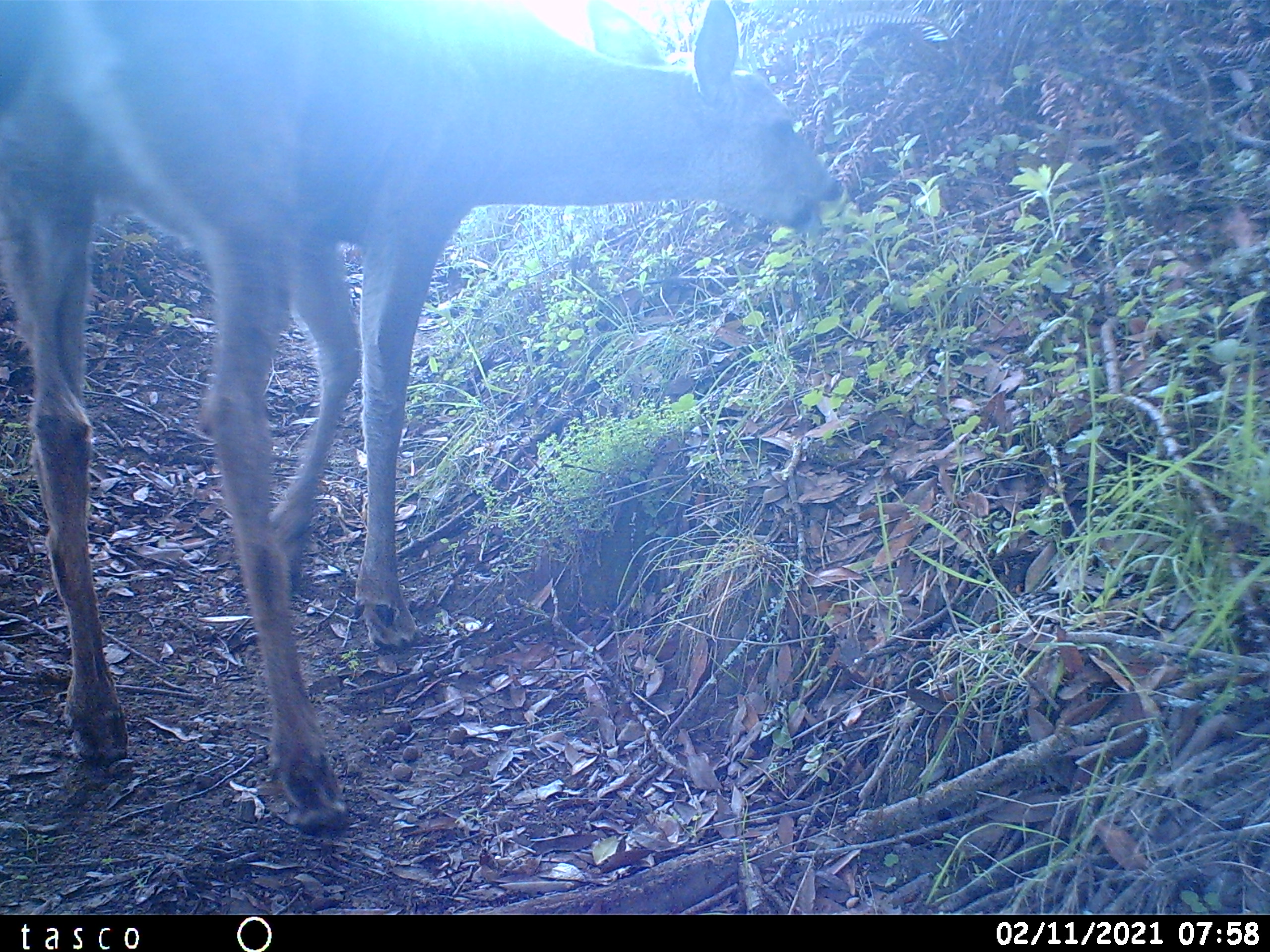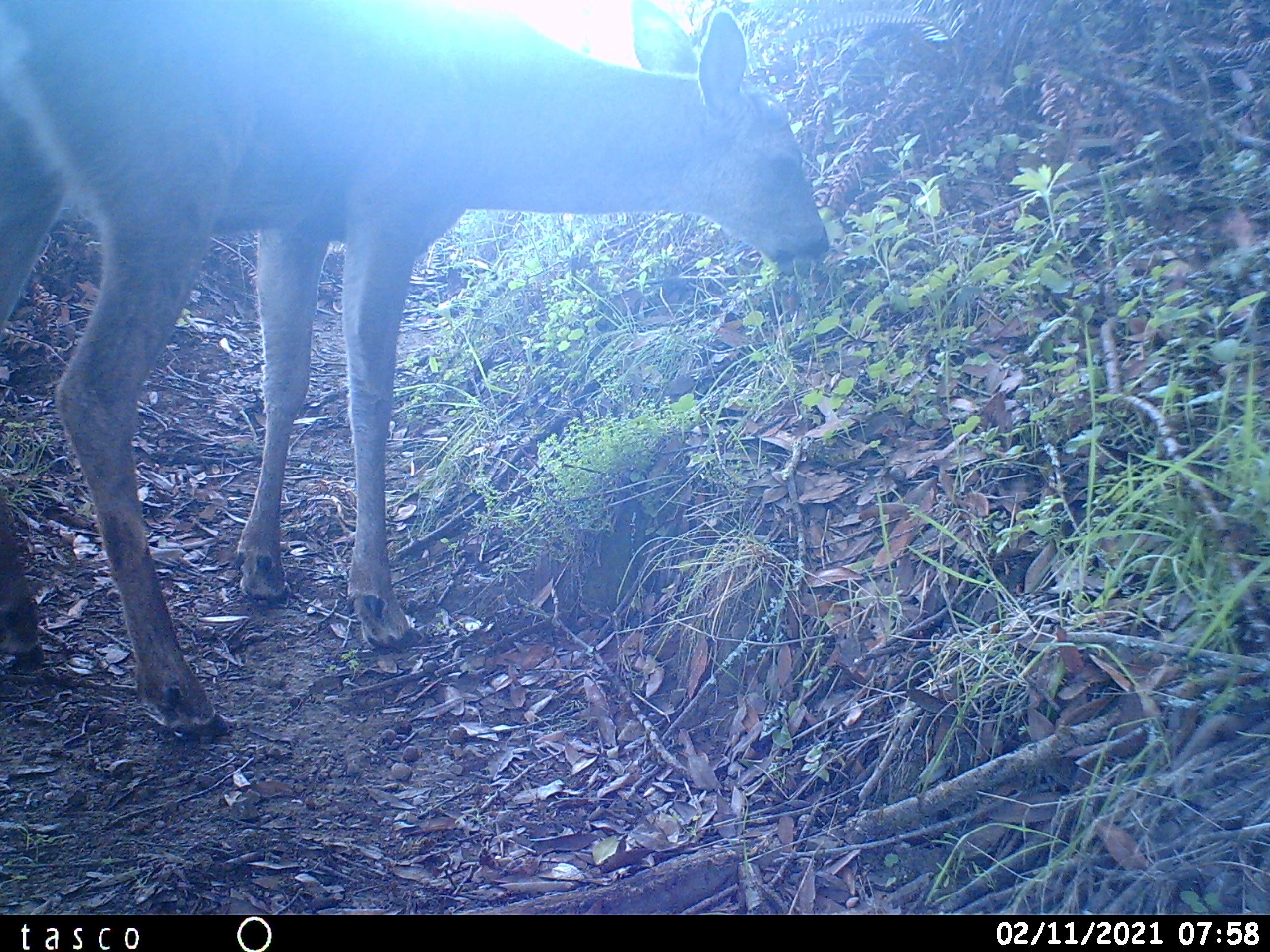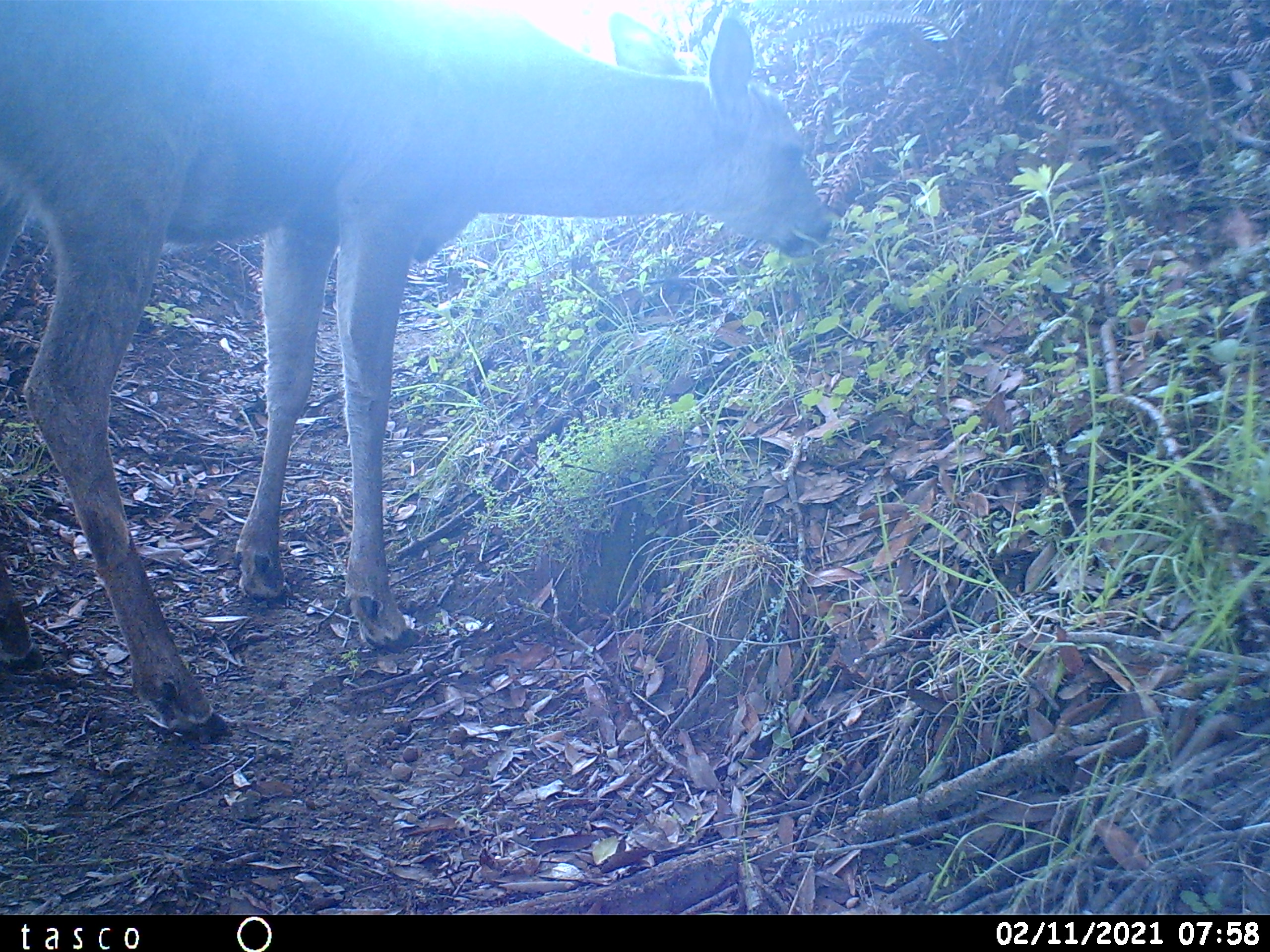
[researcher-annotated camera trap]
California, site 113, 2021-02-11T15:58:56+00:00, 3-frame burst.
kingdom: Animalia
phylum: Chordata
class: Mammalia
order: Artiodactyla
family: Cervidae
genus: Odocoileus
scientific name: Odocoileus hemionus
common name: mule deer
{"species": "mule deer (Odocoileus hemionus)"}